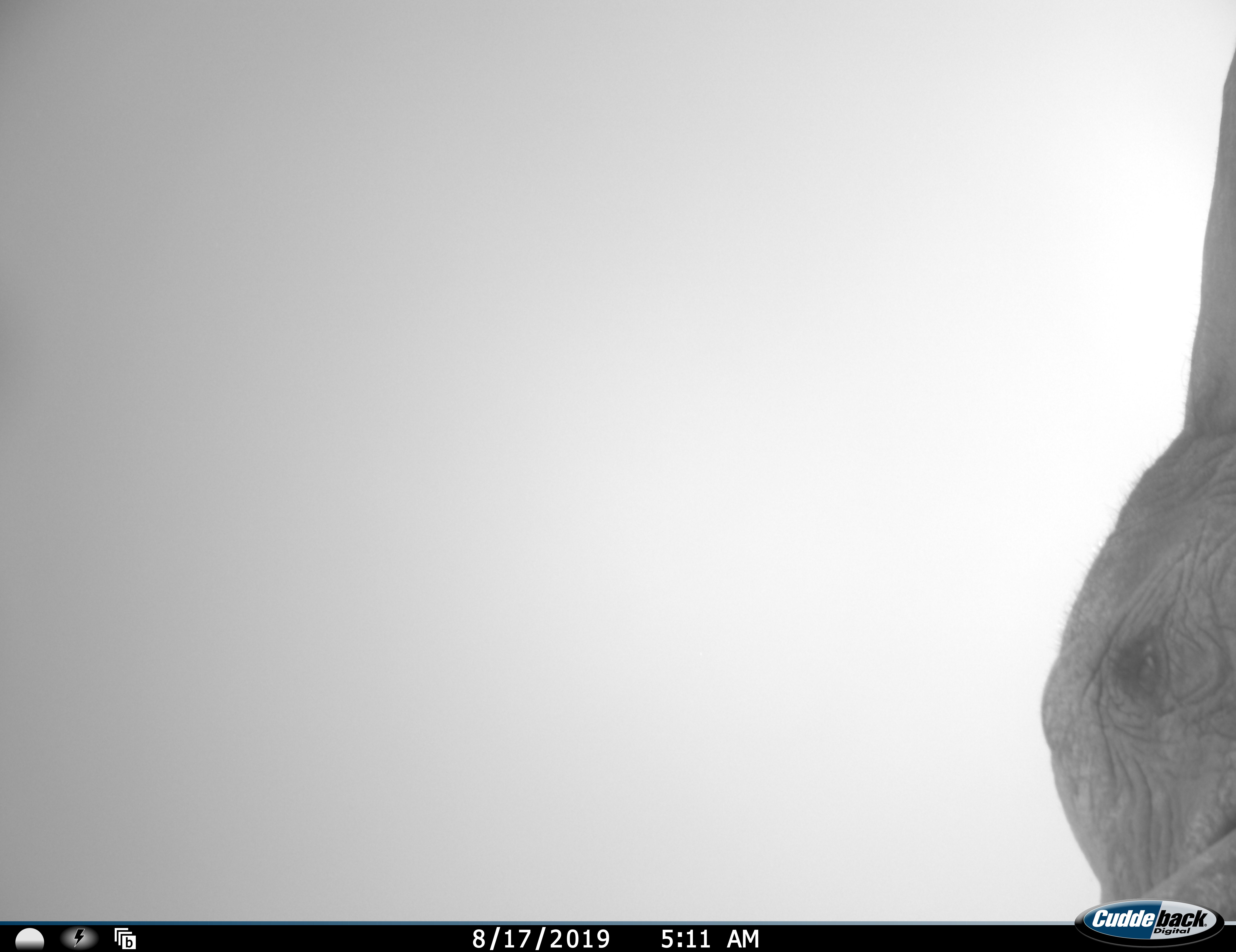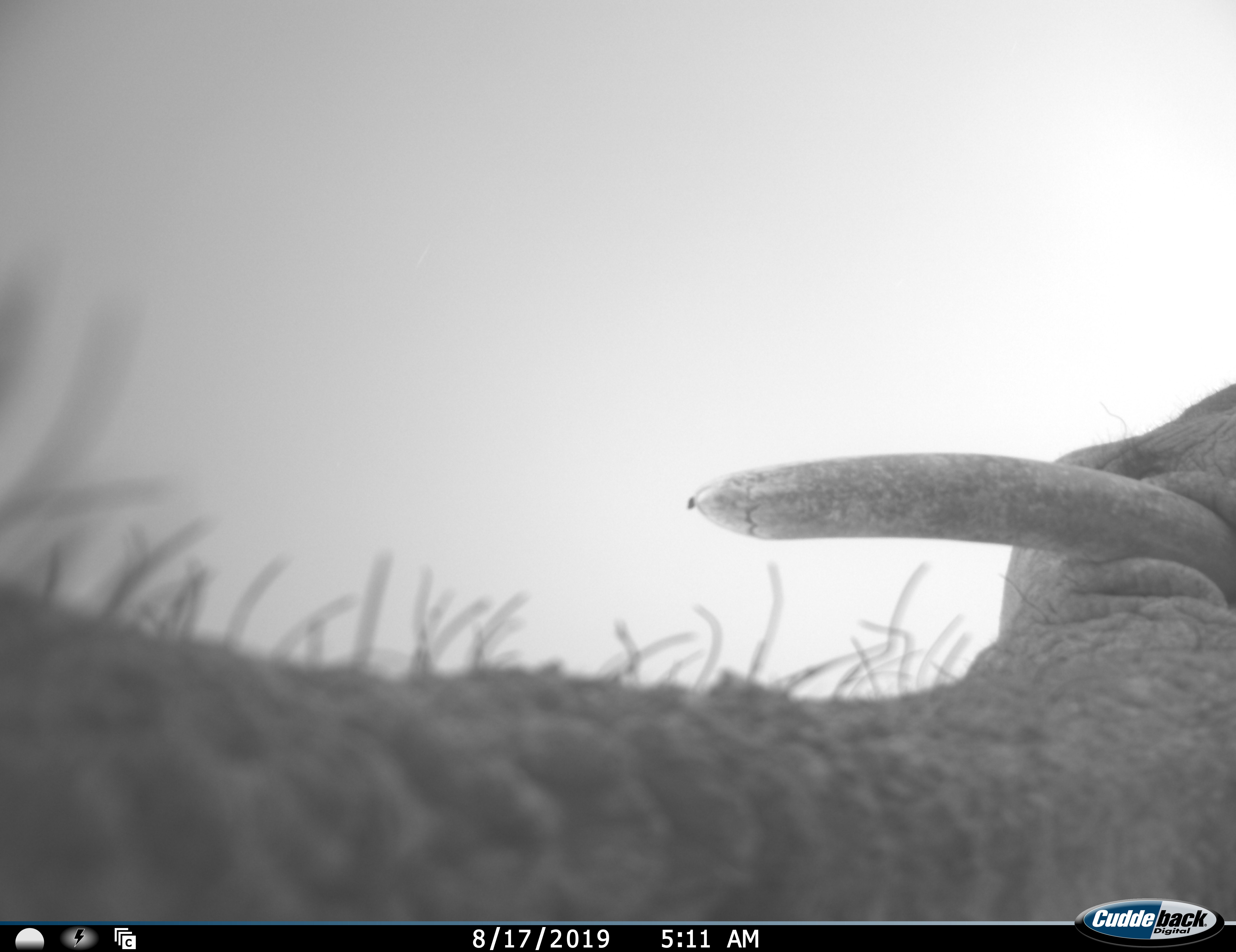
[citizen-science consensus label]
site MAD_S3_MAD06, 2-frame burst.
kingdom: Animalia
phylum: Chordata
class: Mammalia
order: Proboscidea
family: Elephantidae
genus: Loxodonta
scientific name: Loxodonta africana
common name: african bush elephant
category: elephant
Elephant (african bush elephant) (Loxodonta africana), count 1. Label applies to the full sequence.